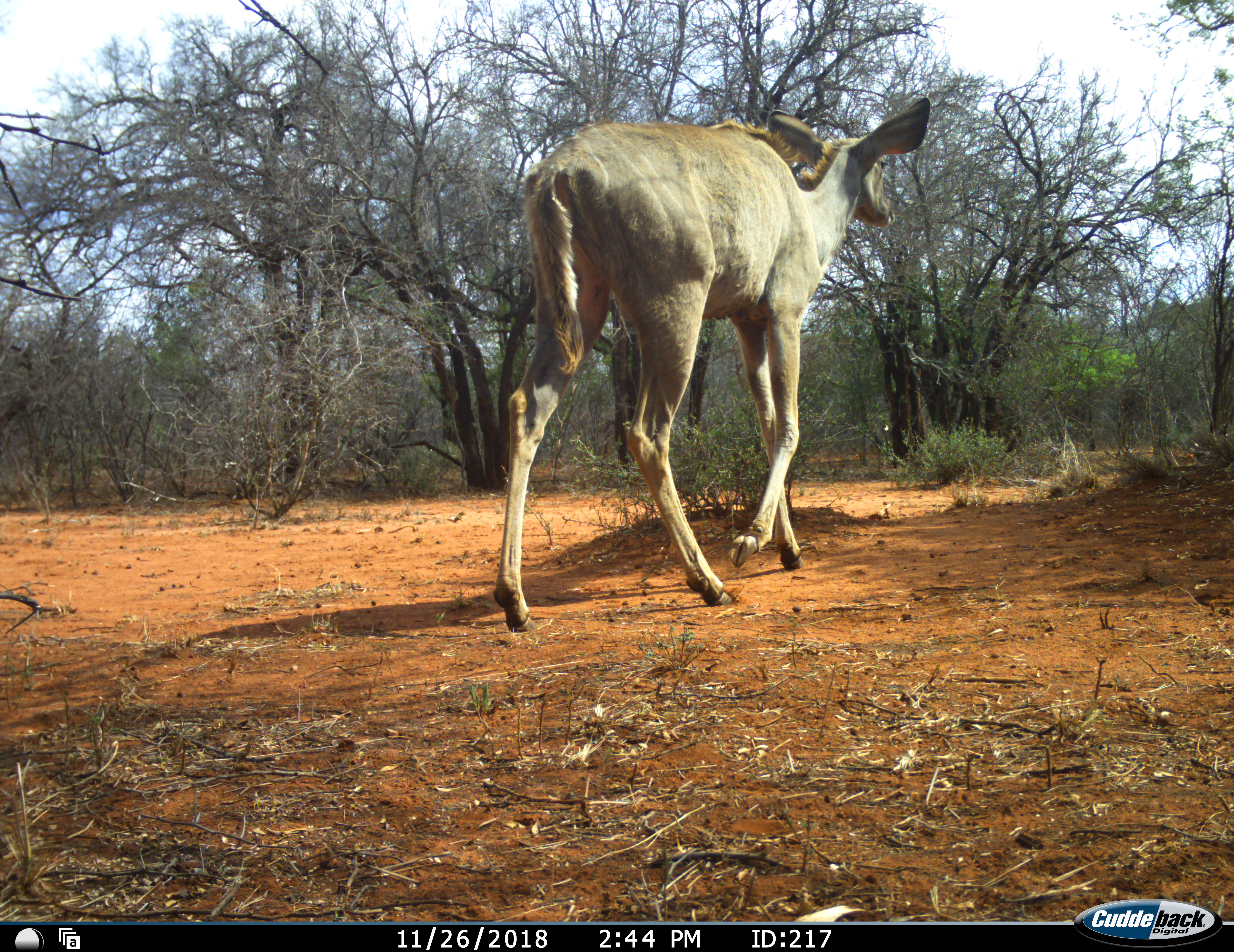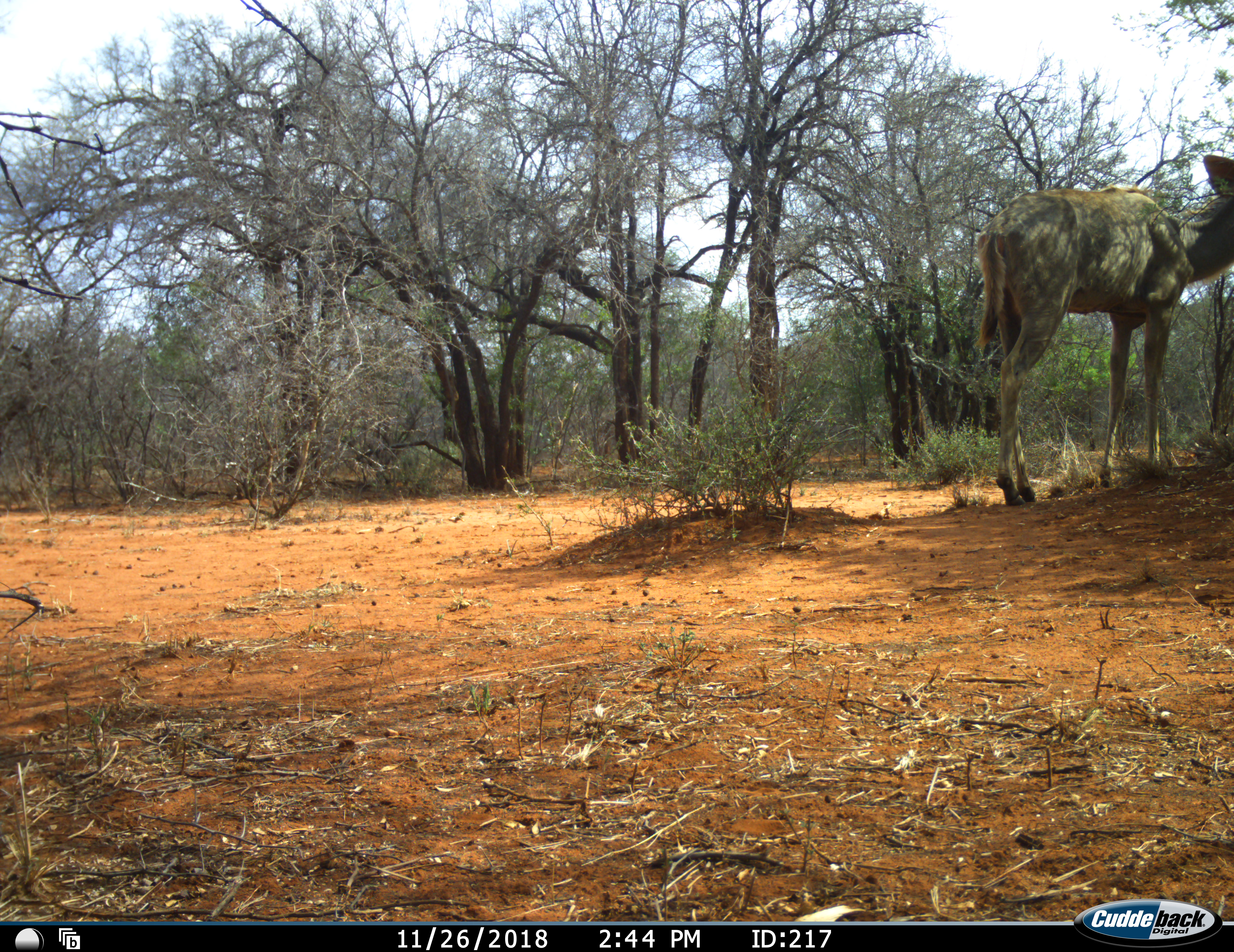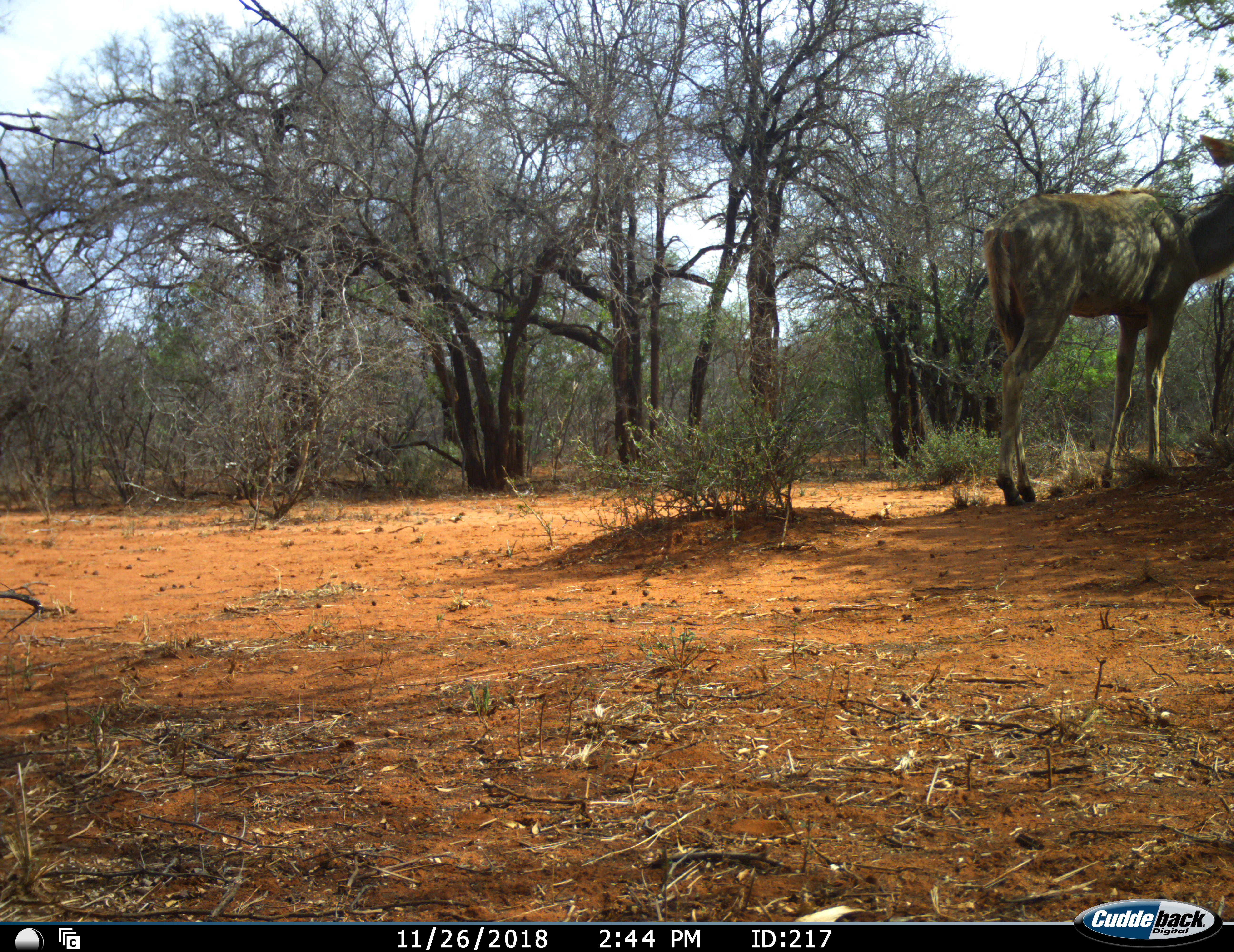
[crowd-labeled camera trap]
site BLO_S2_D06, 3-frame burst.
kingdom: Animalia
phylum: Chordata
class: Mammalia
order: Artiodactyla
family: Bovidae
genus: Tragelaphus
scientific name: Tragelaphus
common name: kudu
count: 1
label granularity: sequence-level